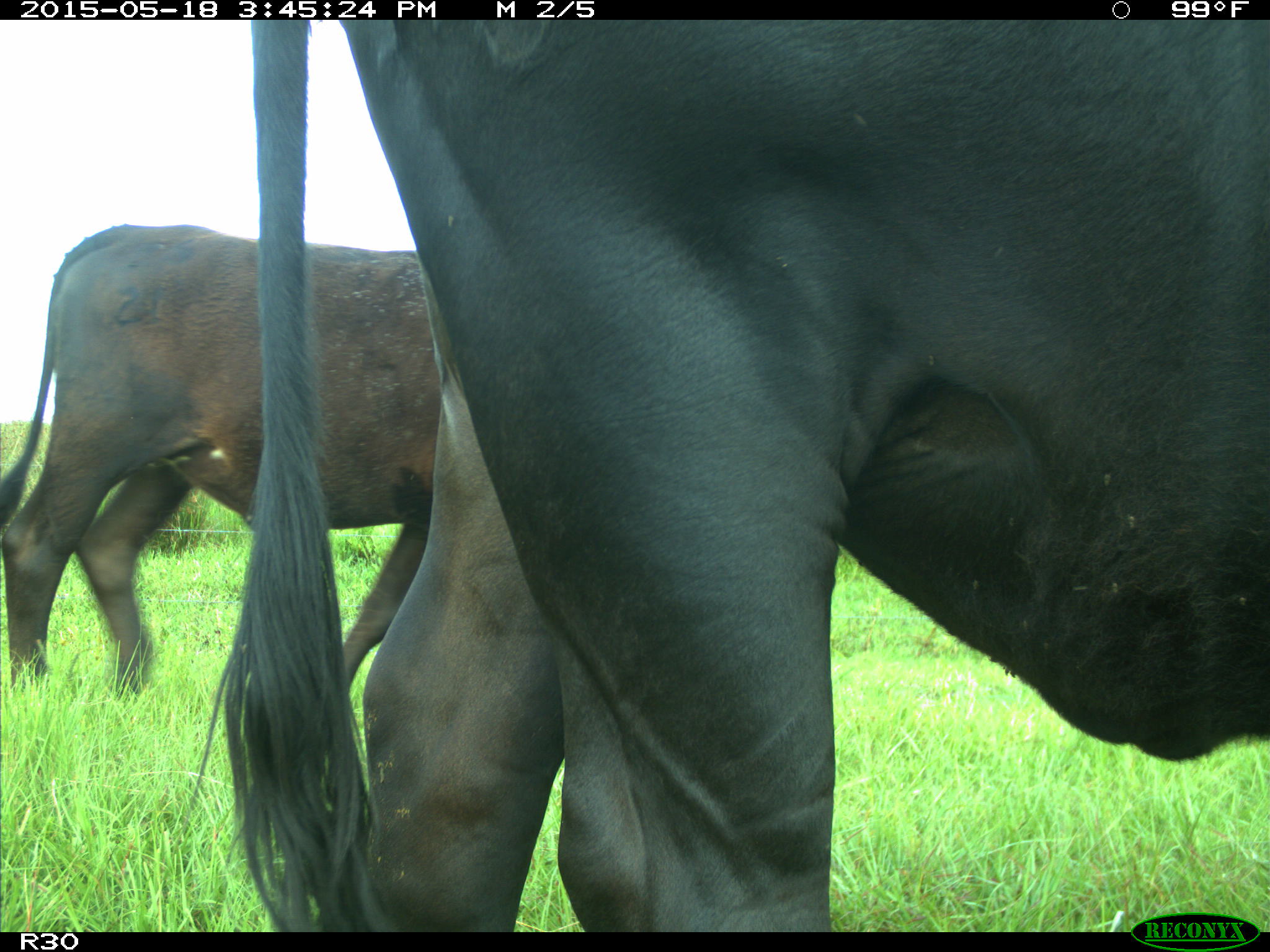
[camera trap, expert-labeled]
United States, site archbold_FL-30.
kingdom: Animalia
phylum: Chordata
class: Mammalia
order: Artiodactyla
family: Bovidae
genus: Bos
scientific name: Bos taurus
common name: domestic cow